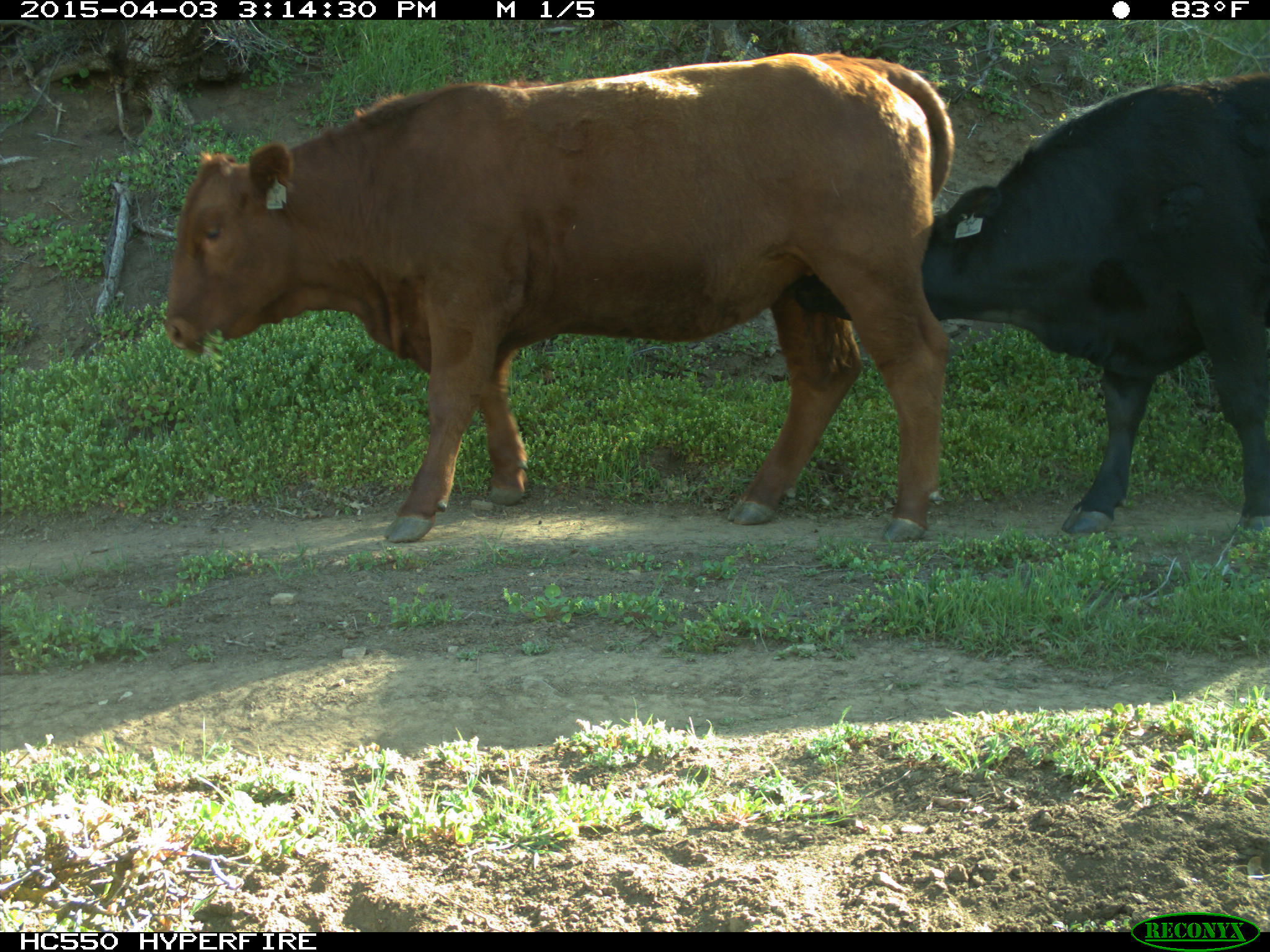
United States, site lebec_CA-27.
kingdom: Animalia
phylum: Chordata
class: Mammalia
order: Artiodactyla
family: Bovidae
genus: Bos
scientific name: Bos taurus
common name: domestic cow